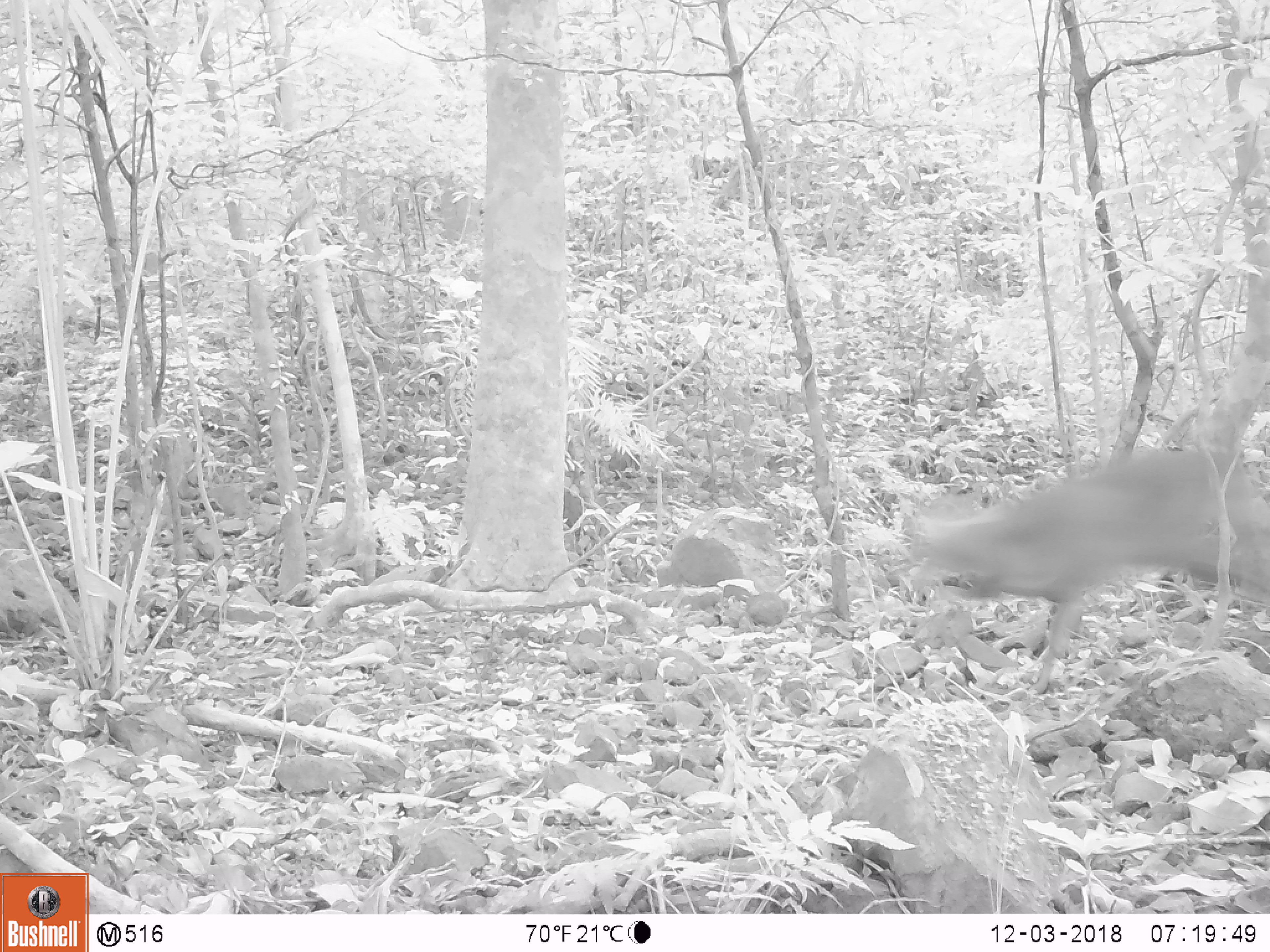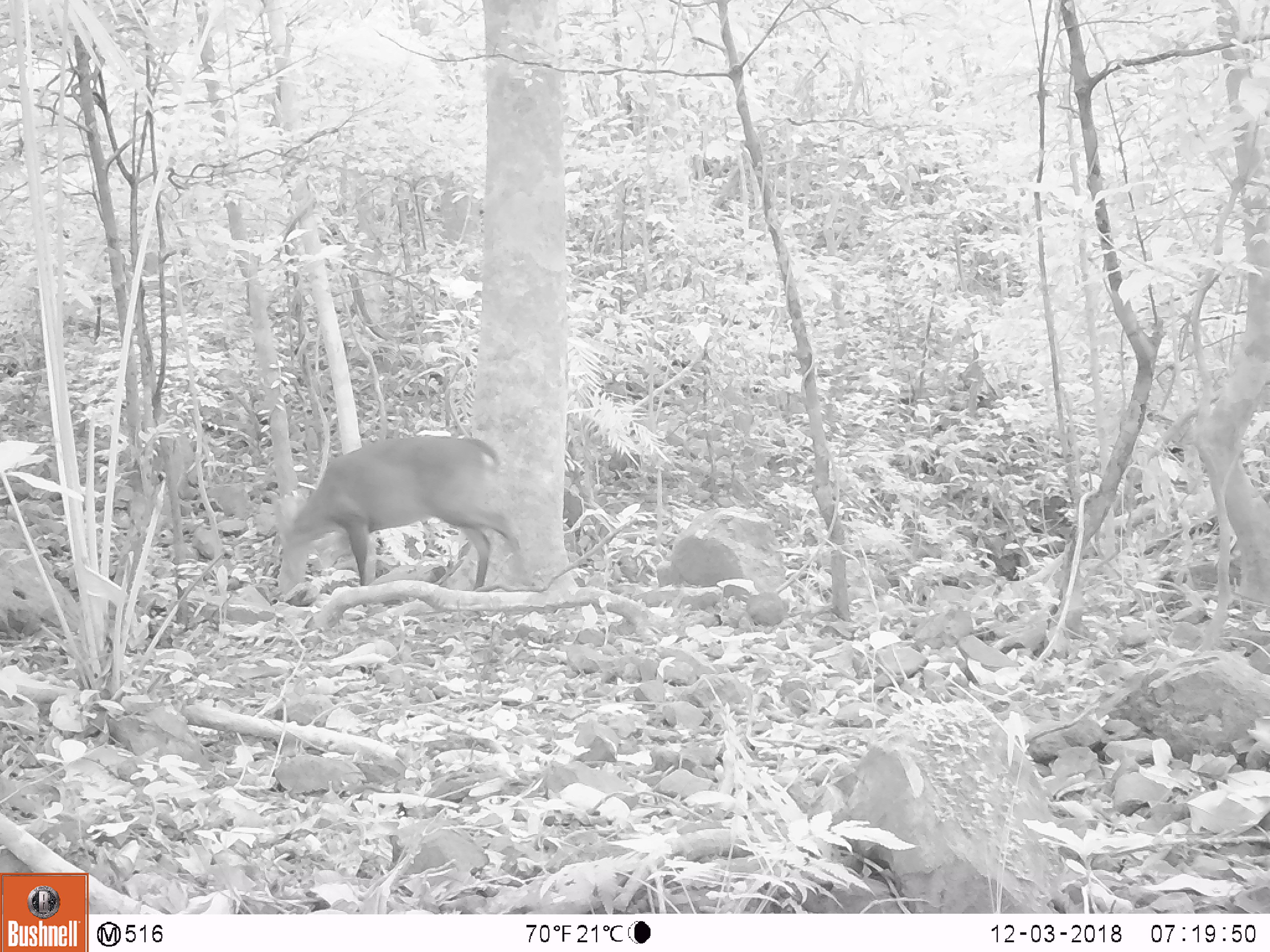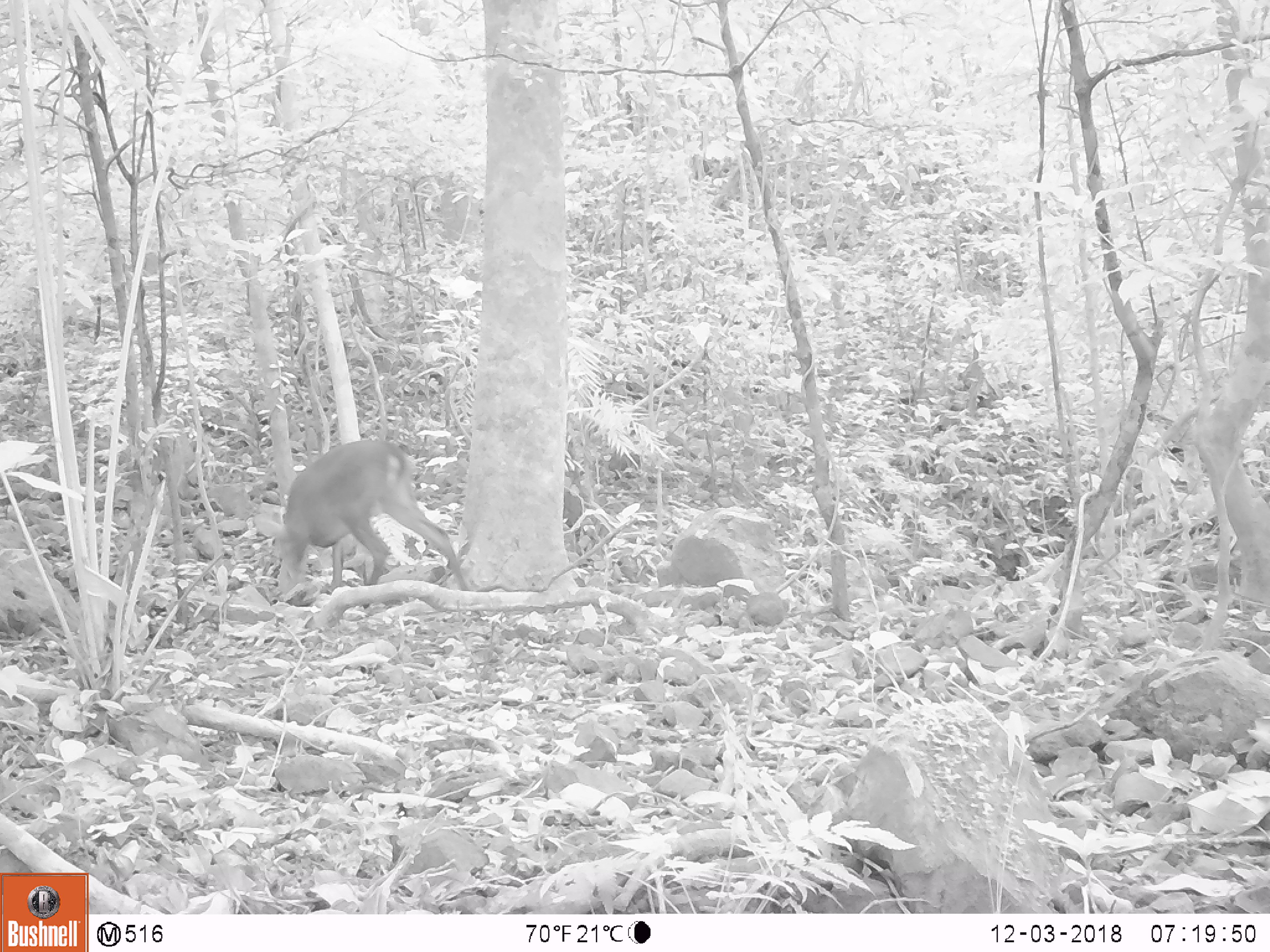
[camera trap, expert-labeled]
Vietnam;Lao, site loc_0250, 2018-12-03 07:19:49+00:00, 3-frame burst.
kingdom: Animalia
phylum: Chordata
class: Mammalia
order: Artiodactyla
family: Cervidae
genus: Muntiacus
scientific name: Muntiacus vuquangensis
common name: large-antlered muntjac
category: large antlered muntjac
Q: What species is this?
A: Large antlered muntjac (large-antlered muntjac) (Muntiacus vuquangensis).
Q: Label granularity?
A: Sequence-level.